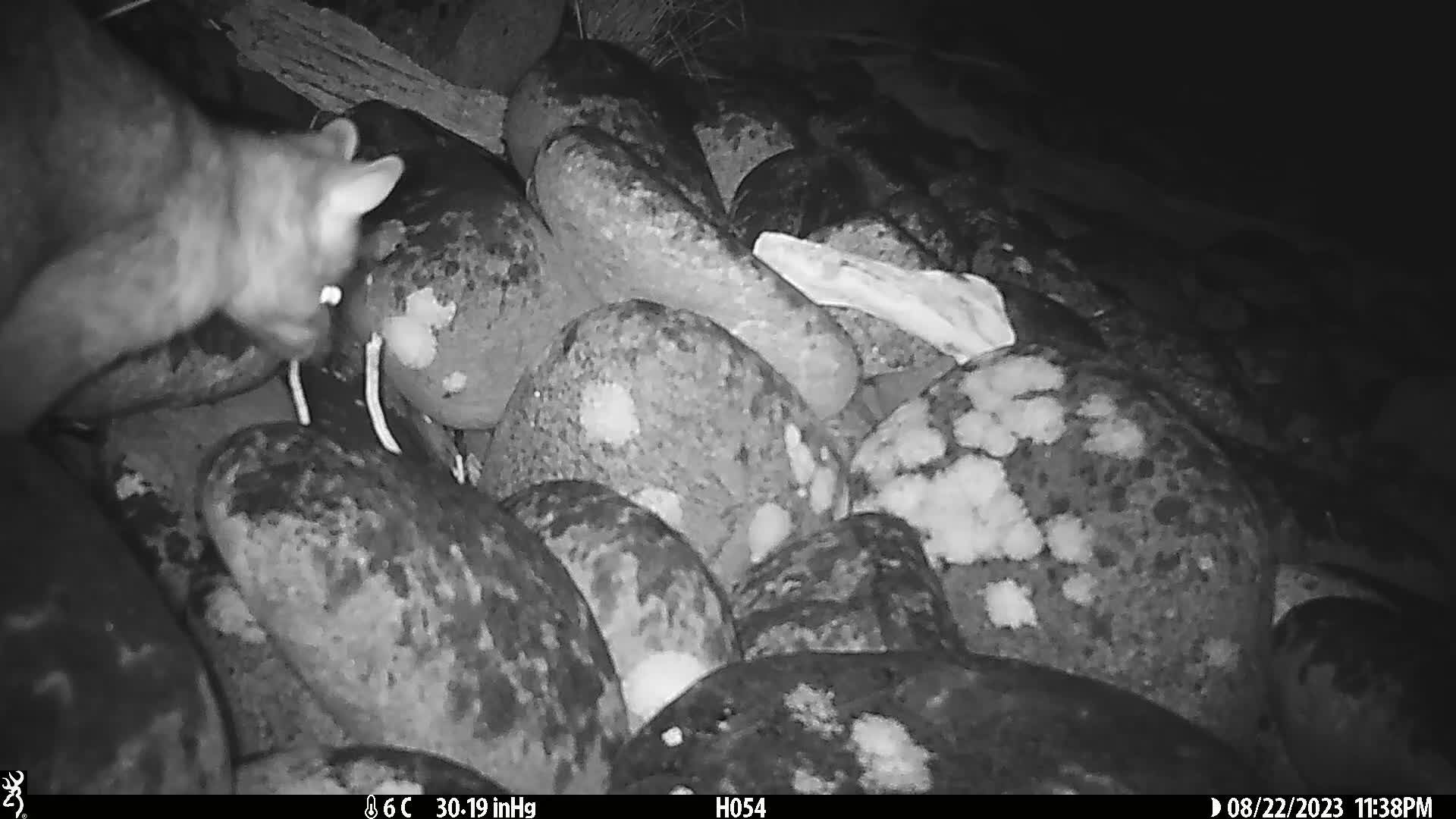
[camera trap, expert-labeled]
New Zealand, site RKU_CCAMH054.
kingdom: Animalia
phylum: Chordata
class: Mammalia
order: Diprotodontia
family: Phalangeridae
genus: Trichosurus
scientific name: Trichosurus vulpecula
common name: common brushtail possum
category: possum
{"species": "possum (common brushtail possum) (Trichosurus vulpecula)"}